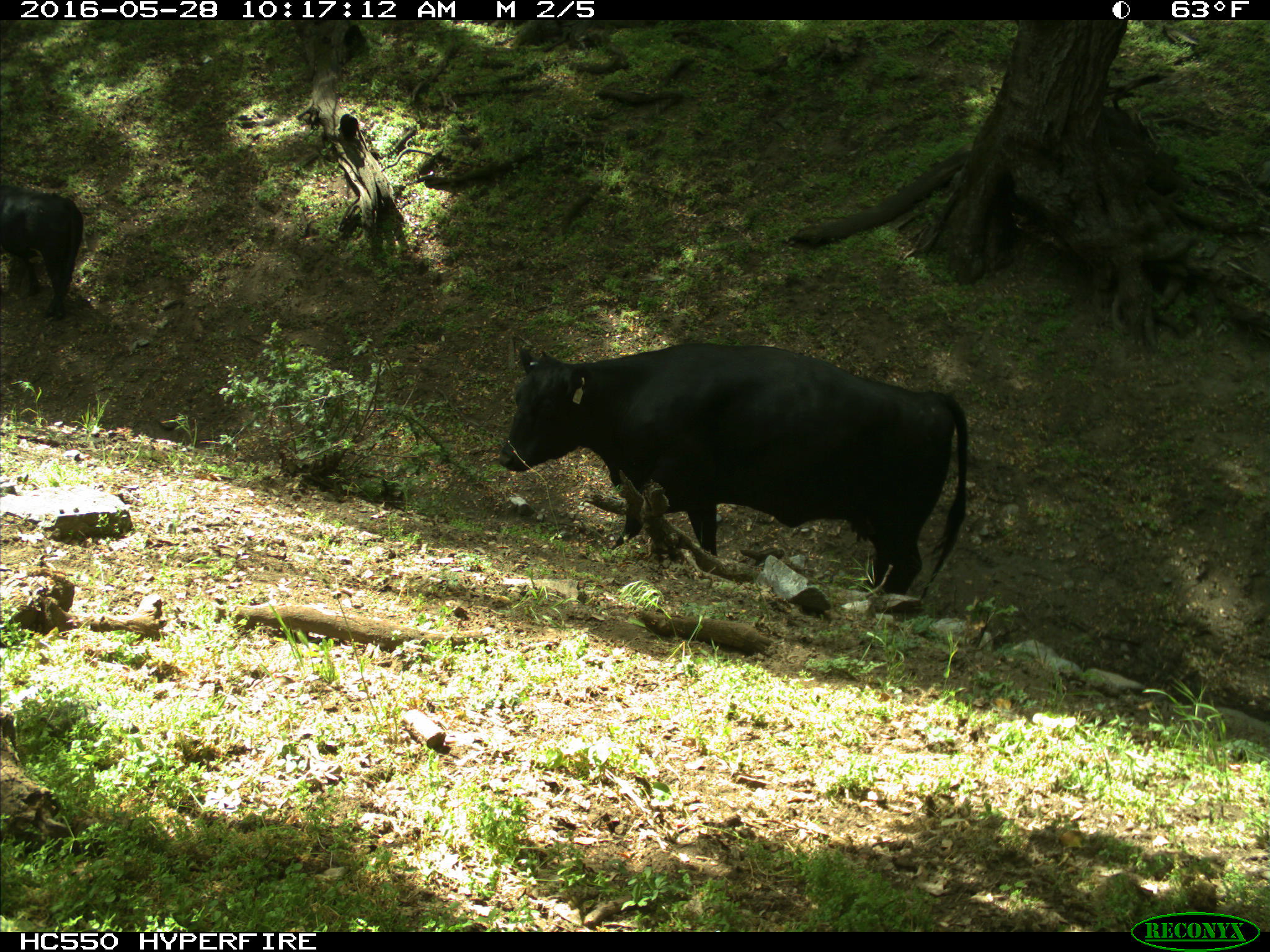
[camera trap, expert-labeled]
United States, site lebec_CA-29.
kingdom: Animalia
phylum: Chordata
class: Mammalia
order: Artiodactyla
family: Bovidae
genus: Bos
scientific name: Bos taurus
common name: domestic cow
Bos taurus (domestic cow).